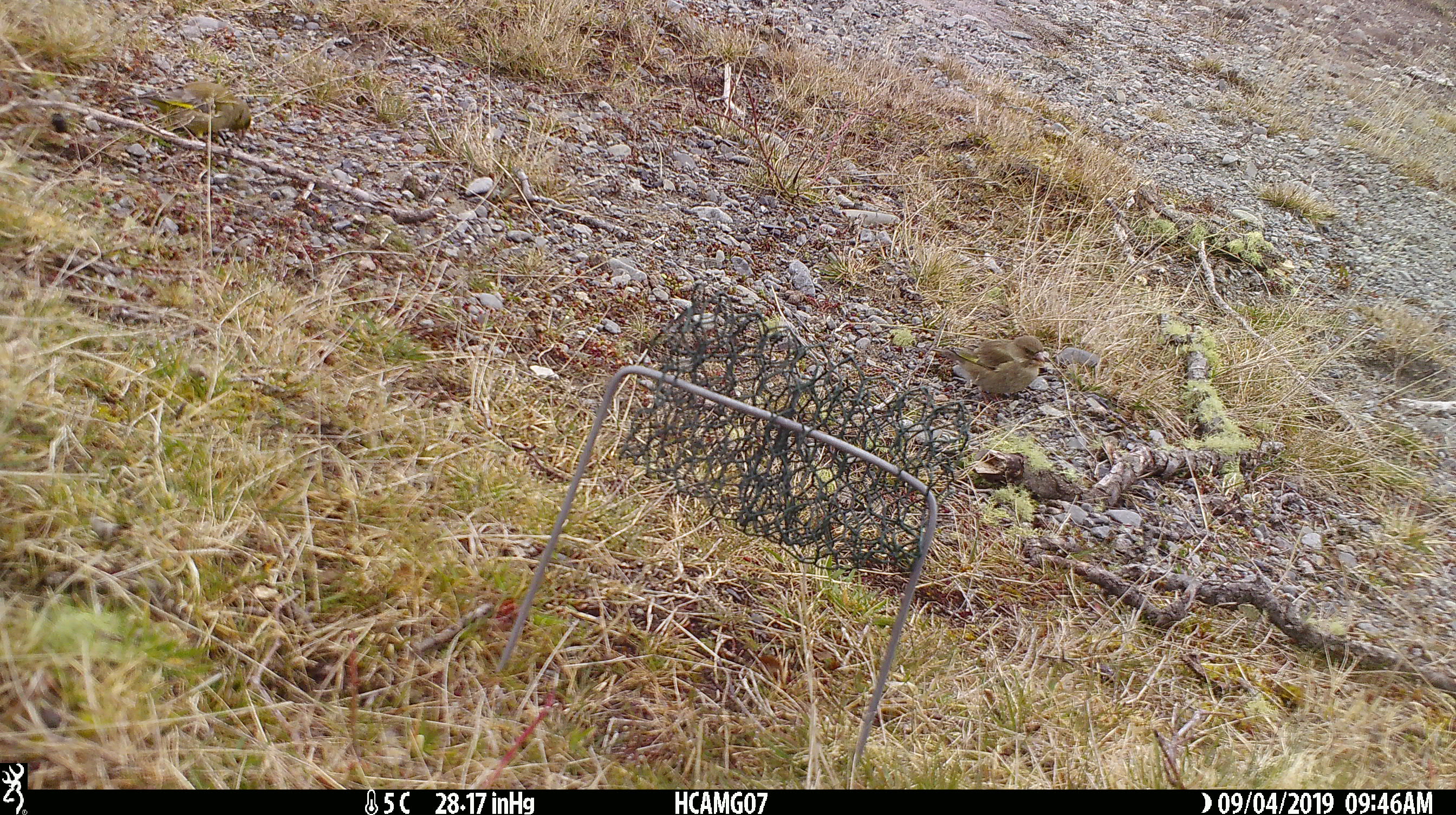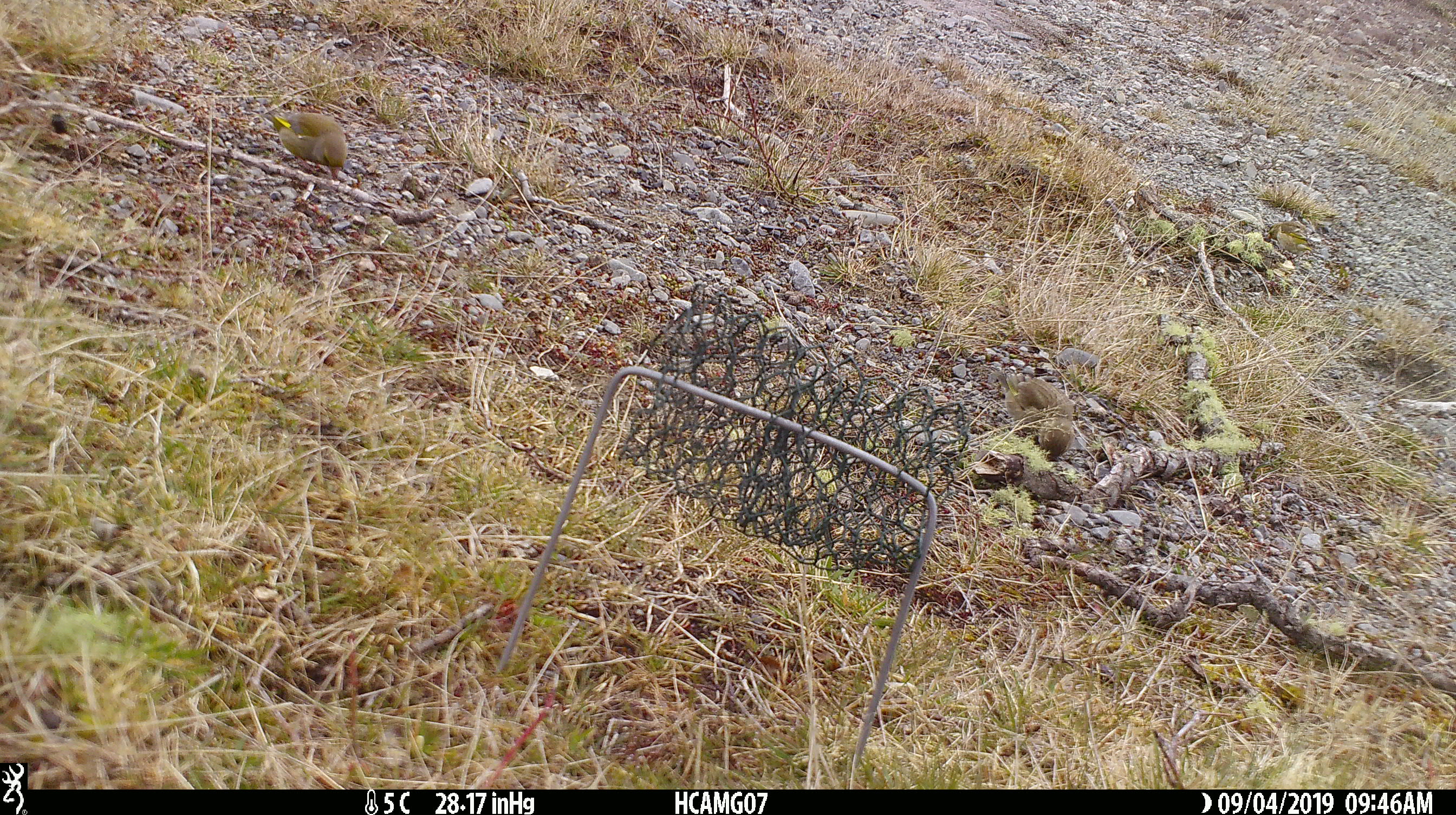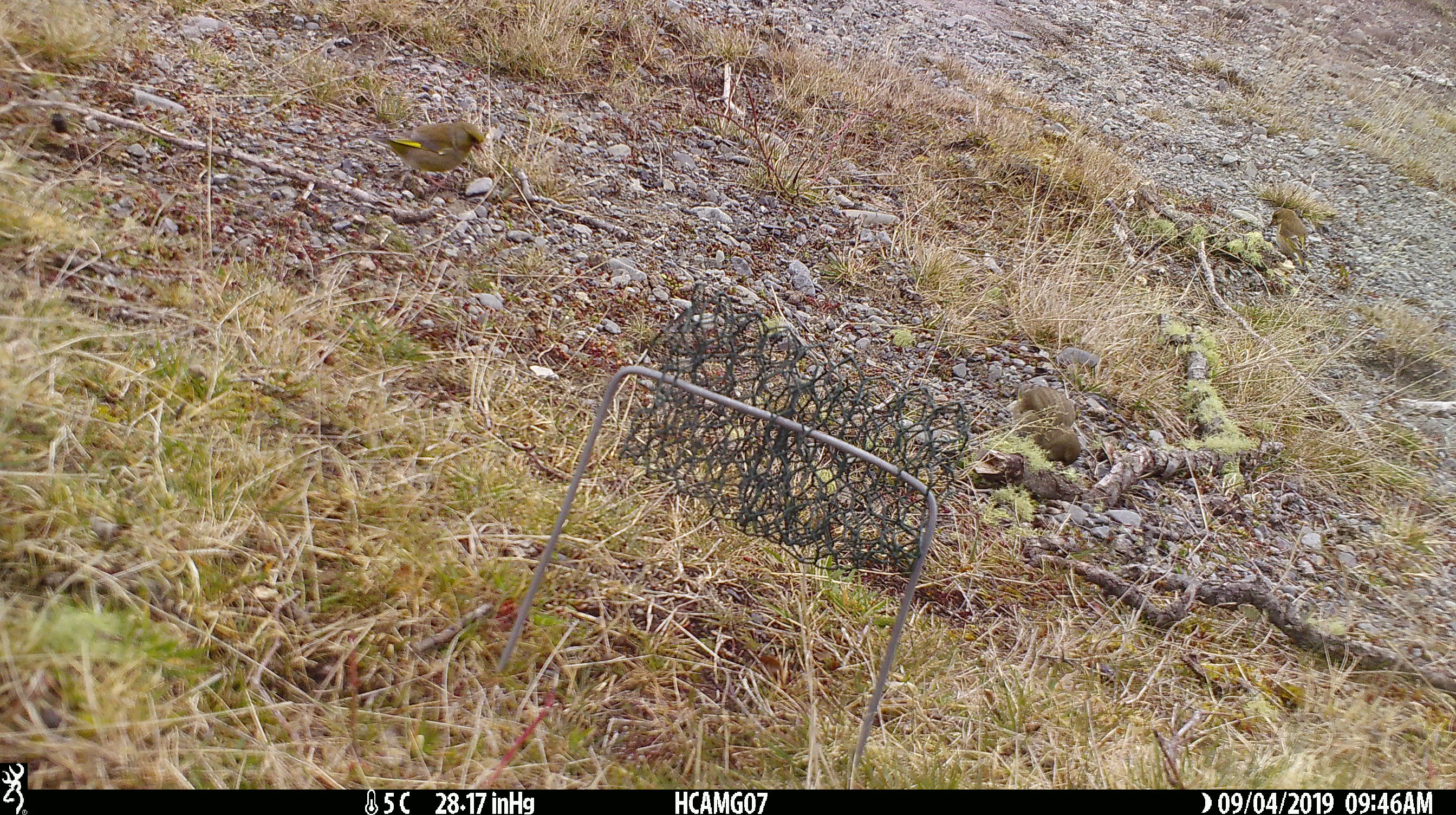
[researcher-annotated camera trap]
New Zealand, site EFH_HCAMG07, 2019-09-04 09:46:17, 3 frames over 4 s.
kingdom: Animalia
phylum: Chordata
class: Aves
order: Passeriformes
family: Fringillidae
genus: Chloris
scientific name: Chloris chloris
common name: greenfinch